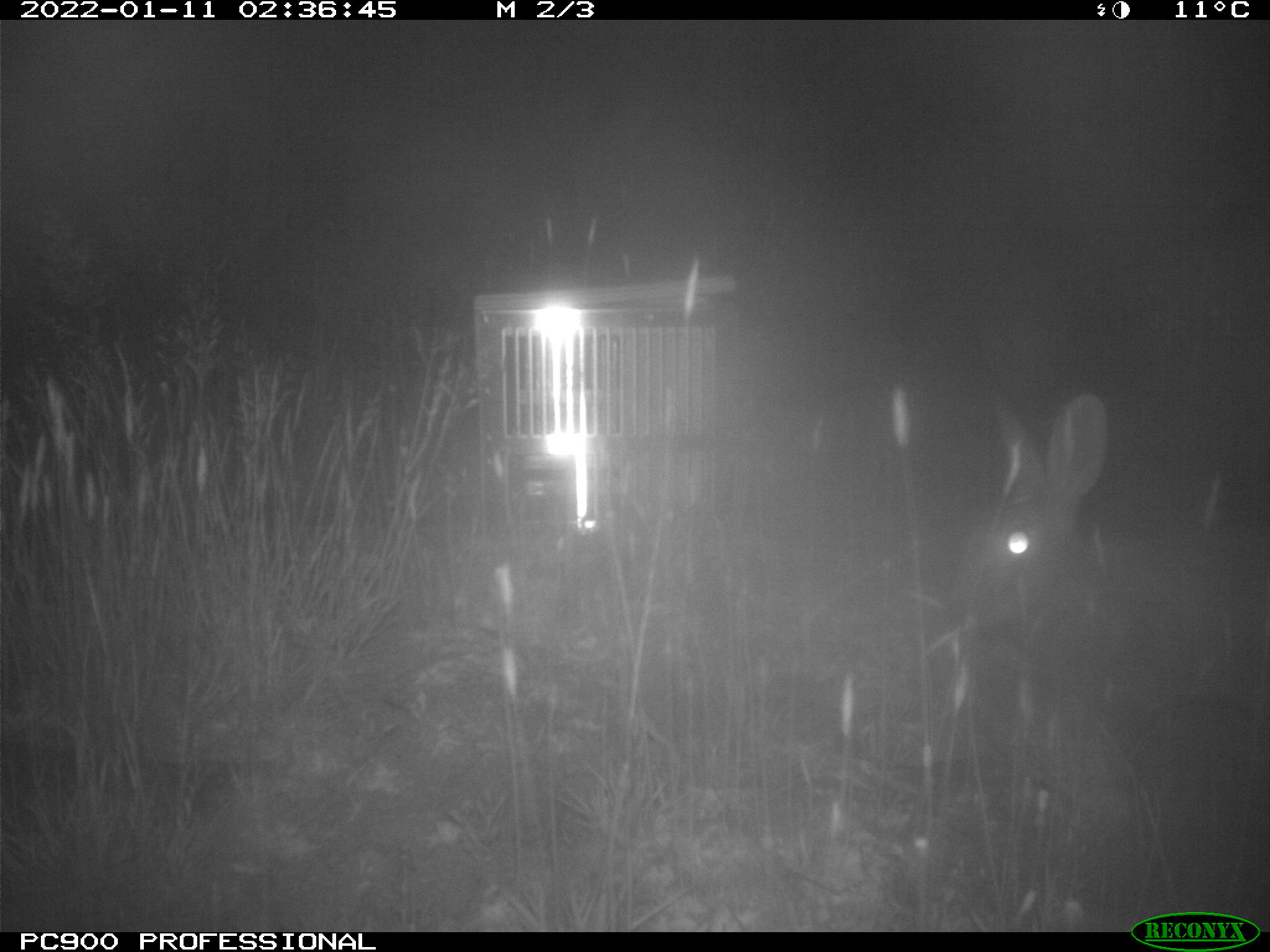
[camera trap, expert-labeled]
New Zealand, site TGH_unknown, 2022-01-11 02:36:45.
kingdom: Animalia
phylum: Chordata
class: Mammalia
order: Lagomorpha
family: Leporidae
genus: Oryctolagus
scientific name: Oryctolagus cuniculus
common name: european rabbit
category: rabbit